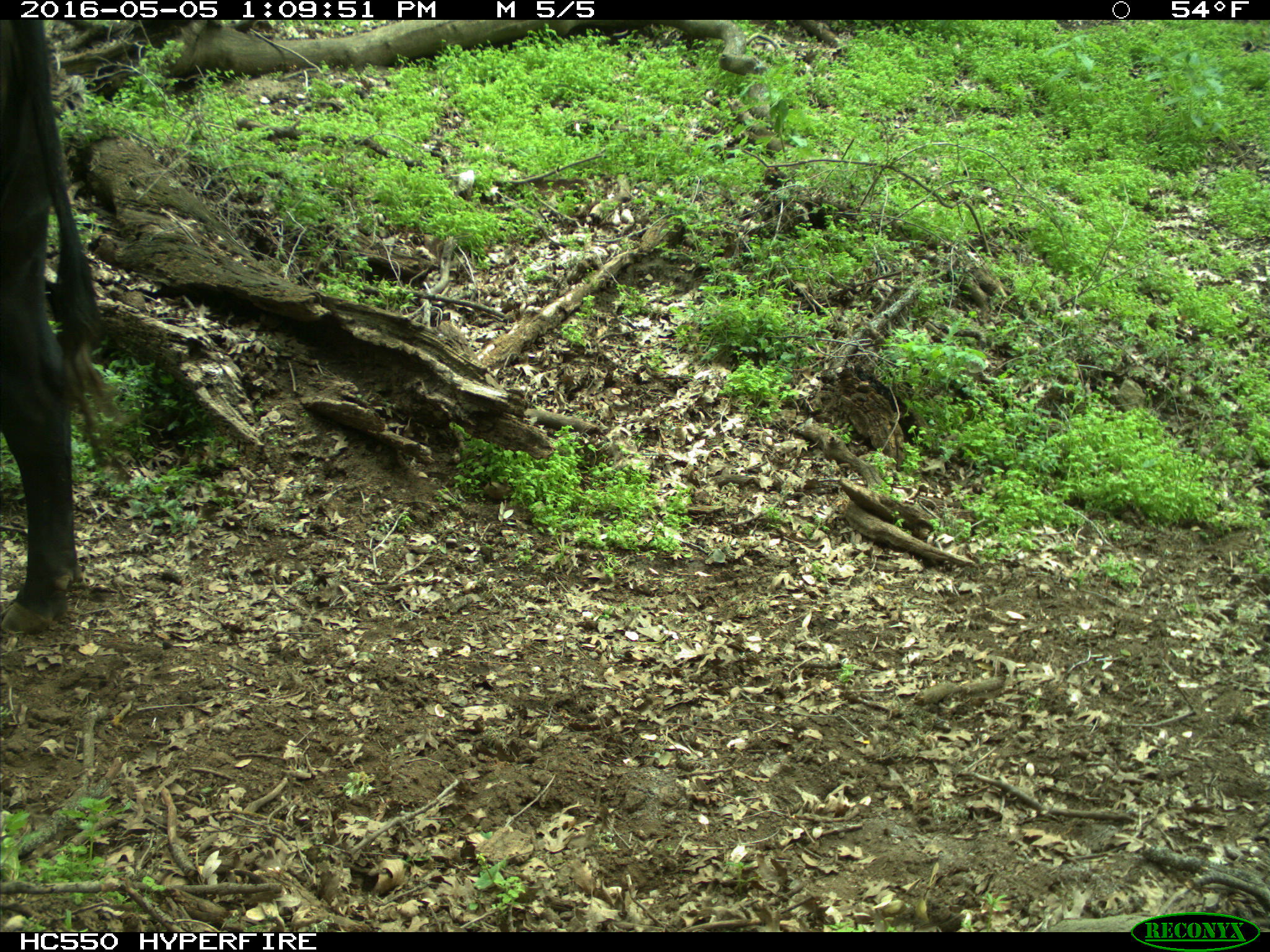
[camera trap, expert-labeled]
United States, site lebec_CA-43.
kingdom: Animalia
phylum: Chordata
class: Mammalia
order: Artiodactyla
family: Bovidae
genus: Bos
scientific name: Bos taurus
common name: domestic cow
Bos taurus (domestic cow).